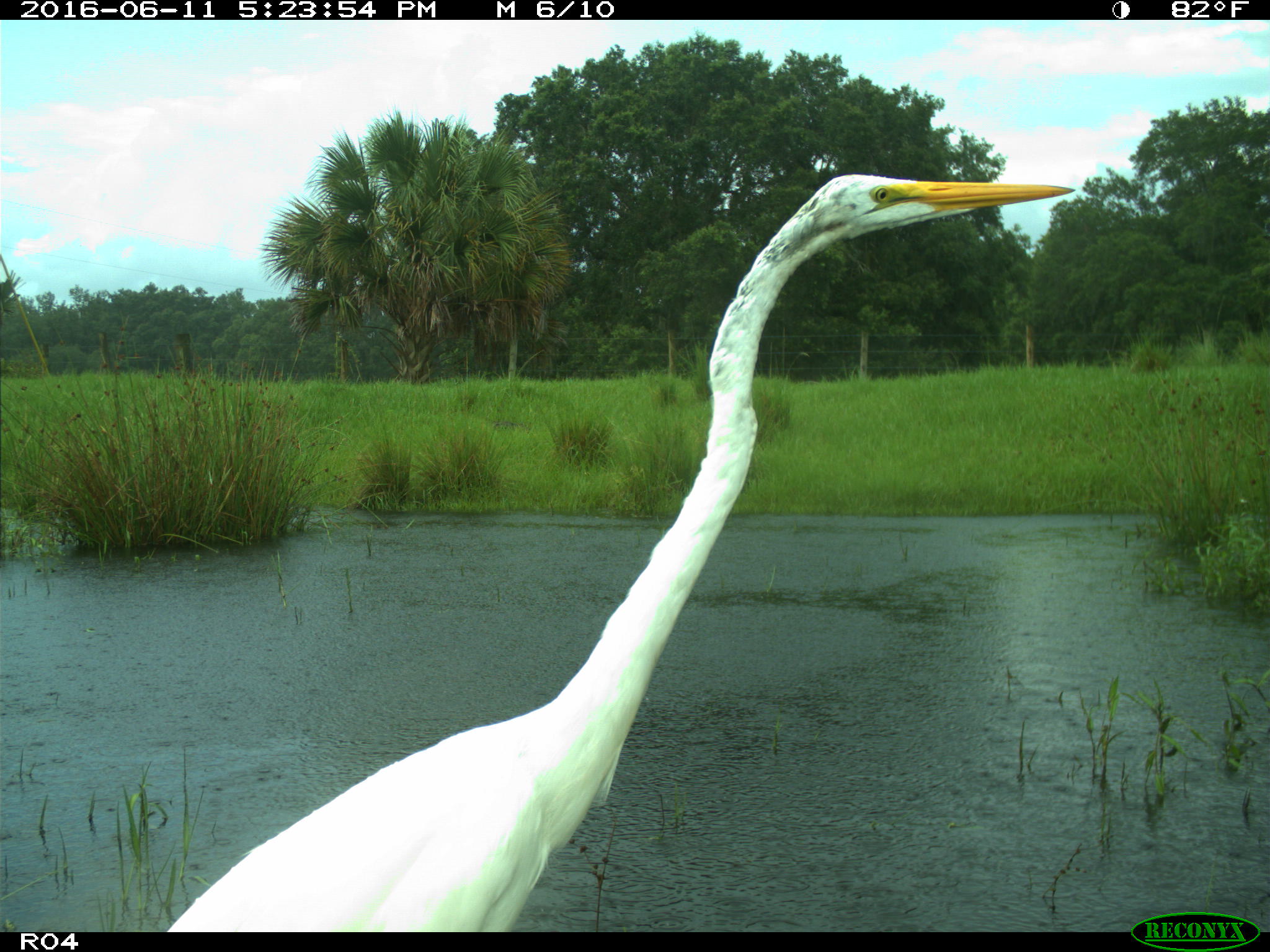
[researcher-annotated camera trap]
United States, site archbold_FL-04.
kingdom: Animalia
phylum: Chordata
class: Aves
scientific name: Aves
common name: birds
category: unidentified bird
Unidentified bird (birds) (Aves).